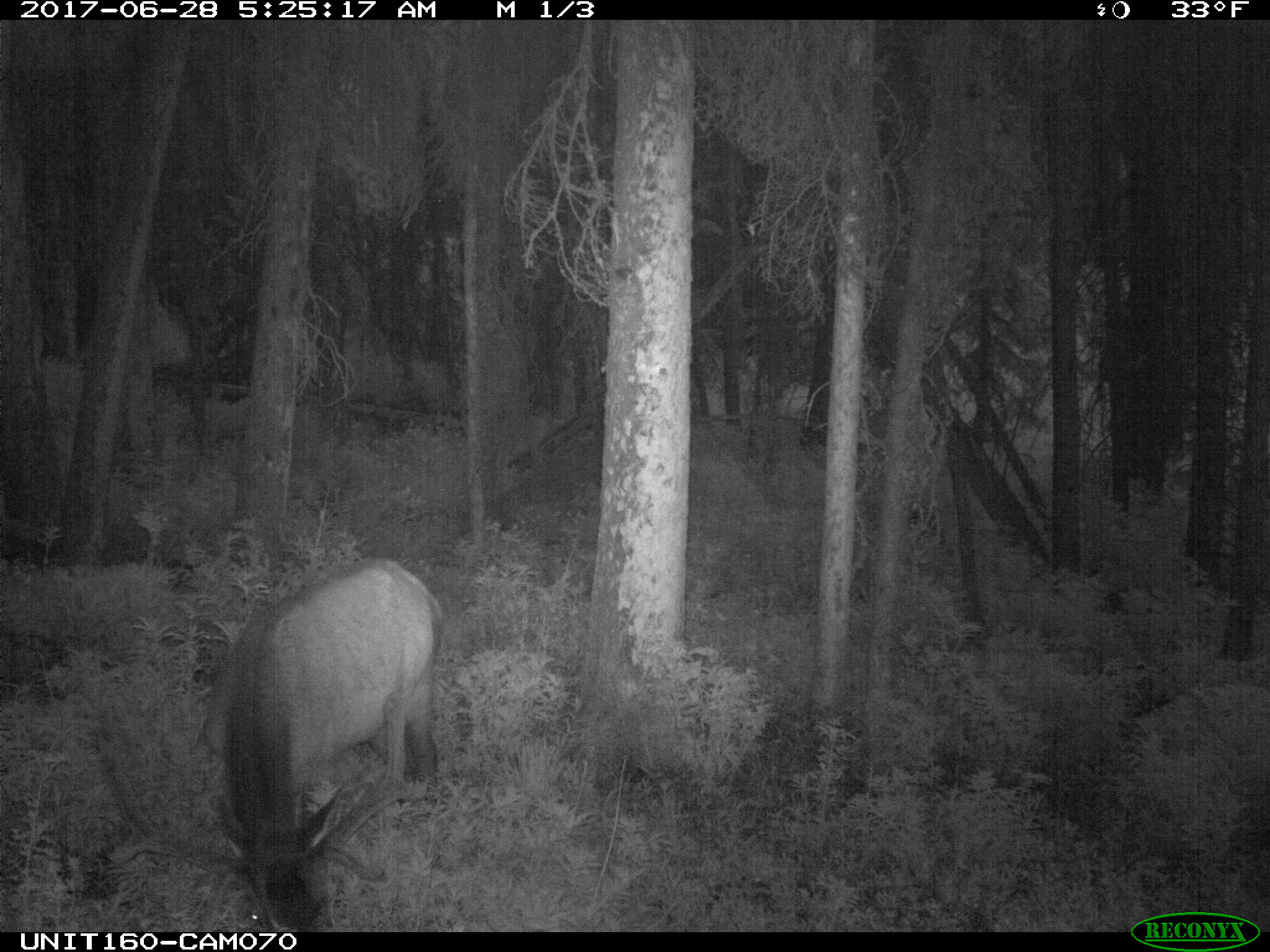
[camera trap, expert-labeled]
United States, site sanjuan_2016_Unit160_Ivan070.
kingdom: Animalia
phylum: Chordata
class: Mammalia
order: Artiodactyla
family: Cervidae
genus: Cervus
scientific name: Cervus elaphus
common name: red deer